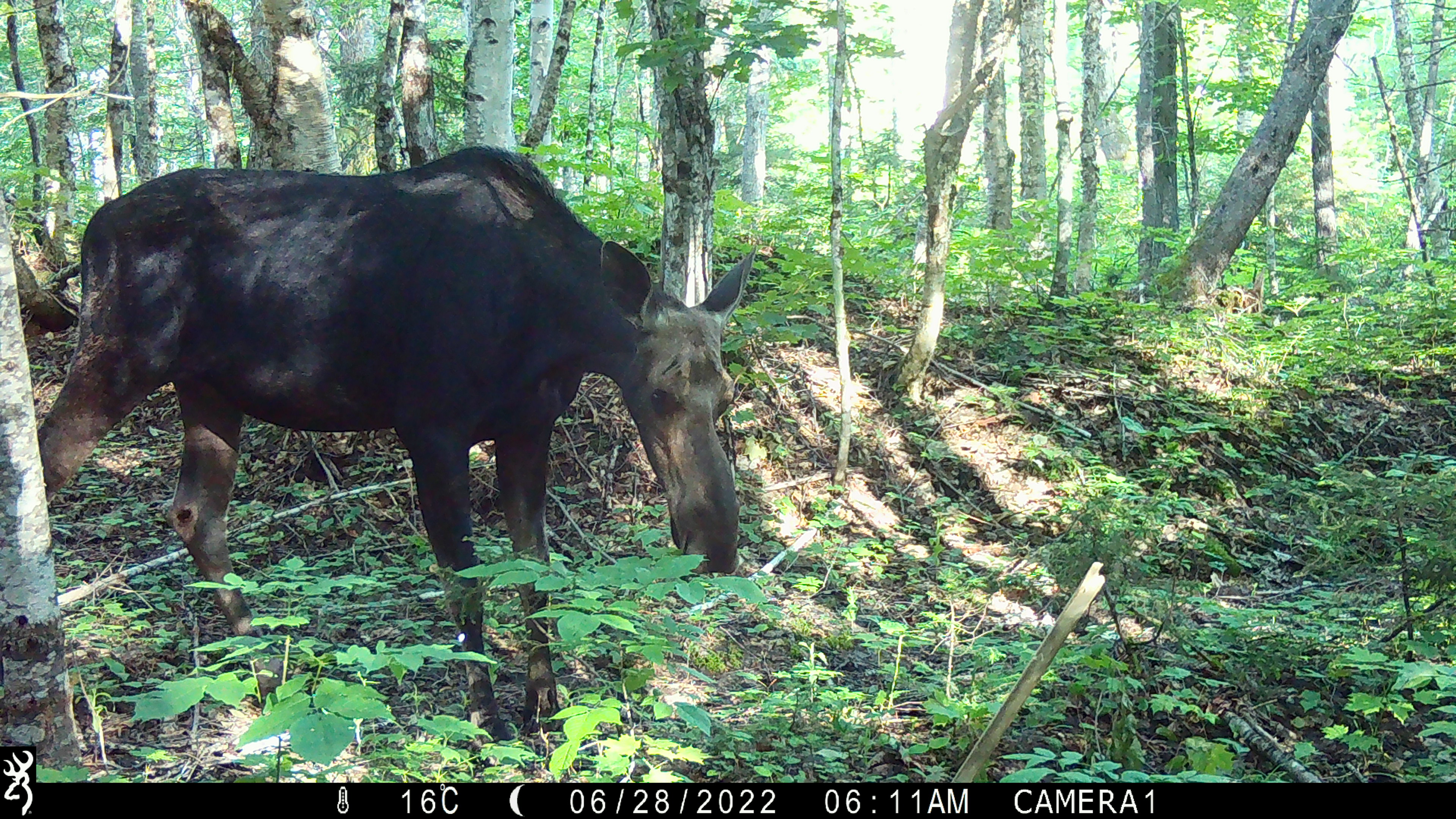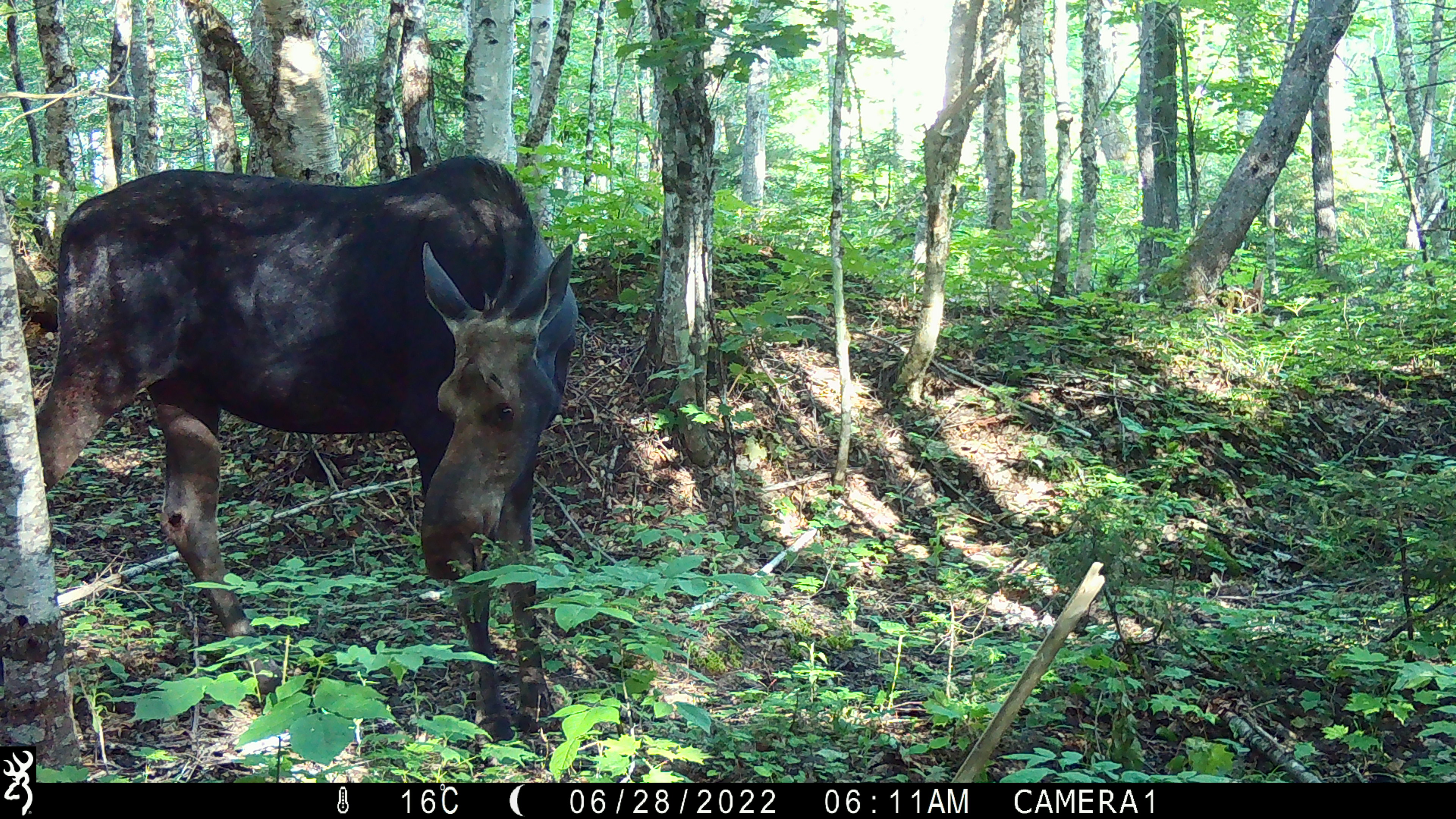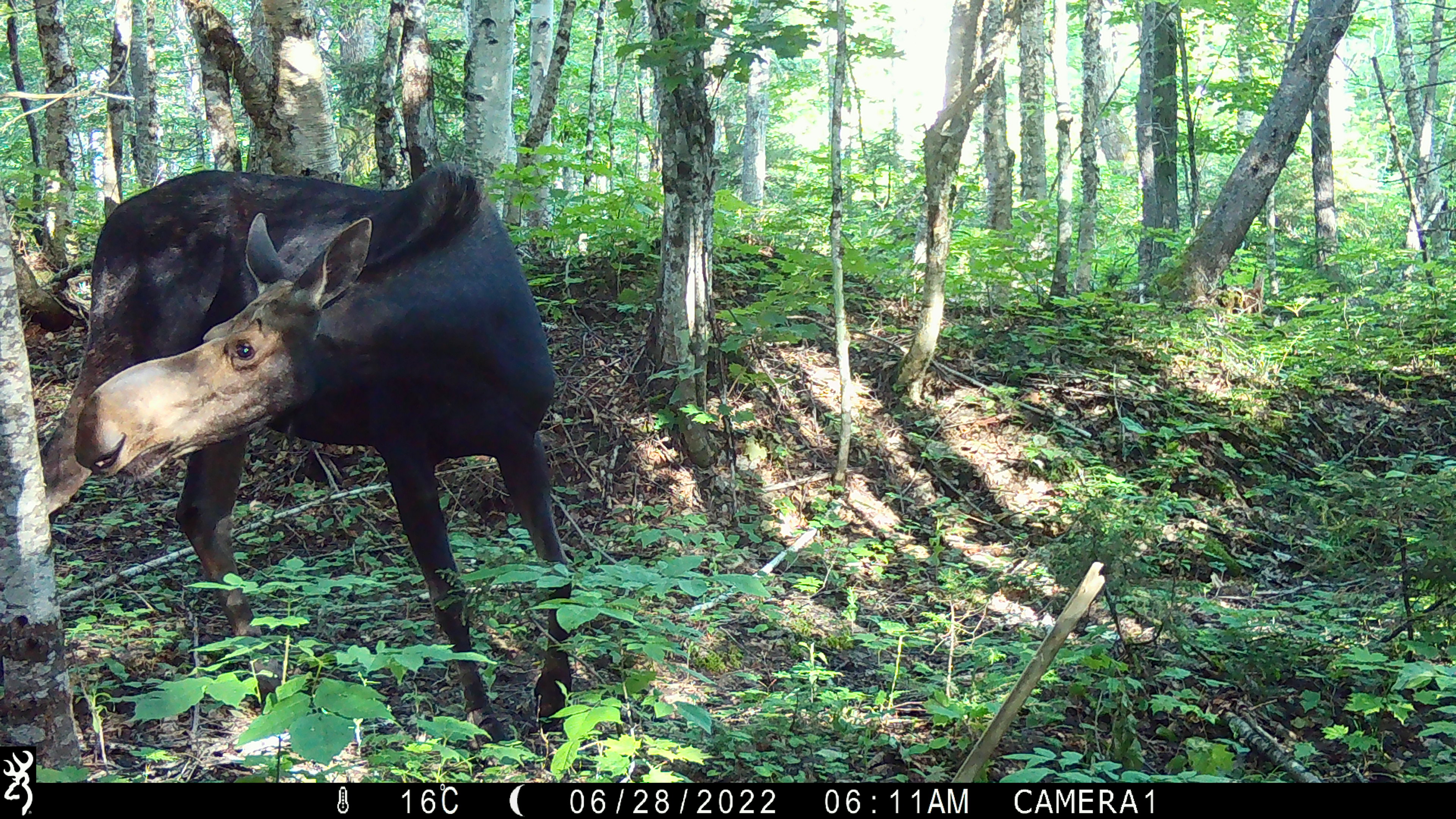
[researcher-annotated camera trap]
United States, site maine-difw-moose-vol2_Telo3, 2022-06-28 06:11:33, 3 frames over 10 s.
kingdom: Animalia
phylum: Chordata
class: Mammalia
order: Artiodactyla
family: Cervidae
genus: Alces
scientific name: Alces alces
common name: moose